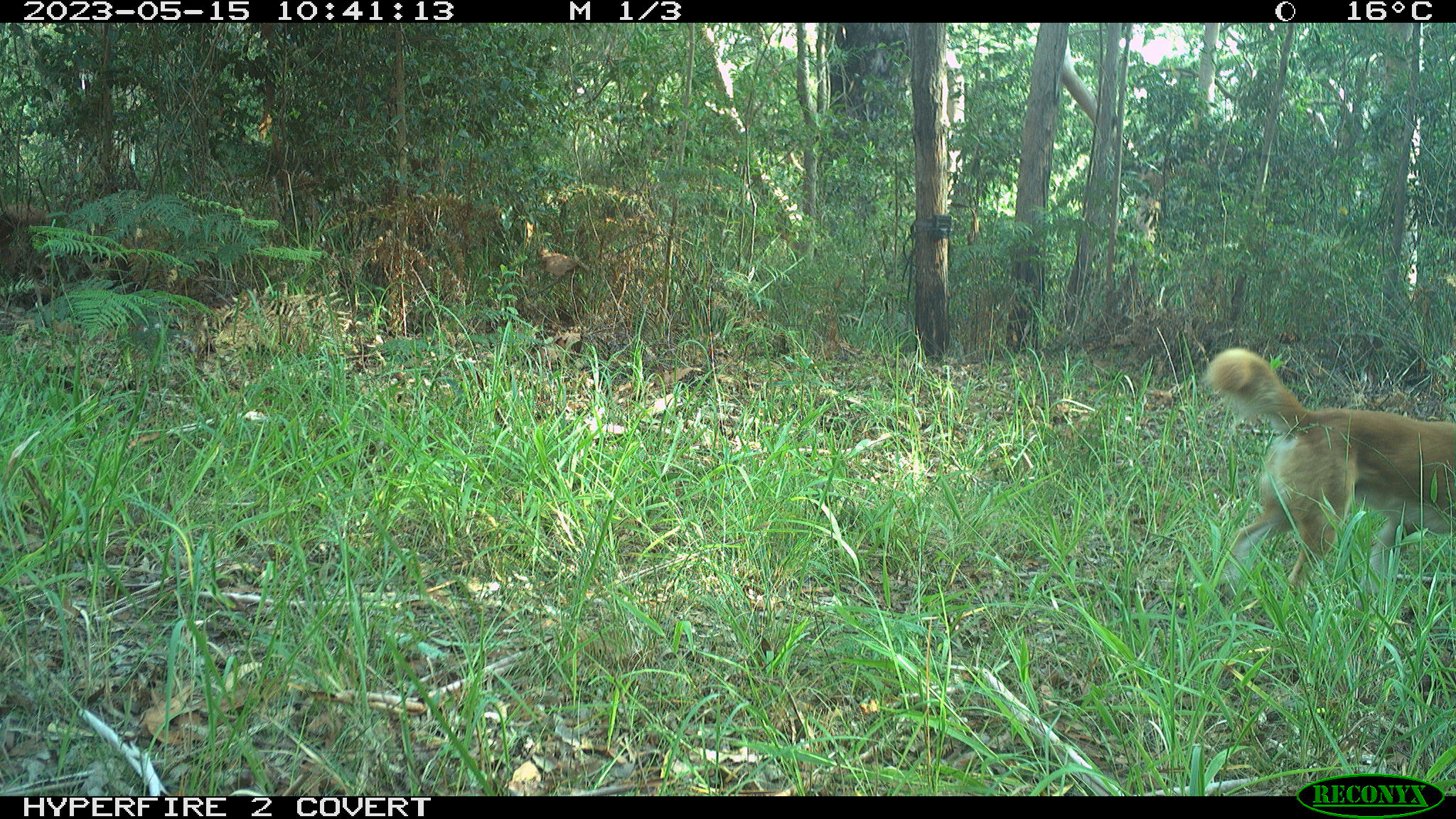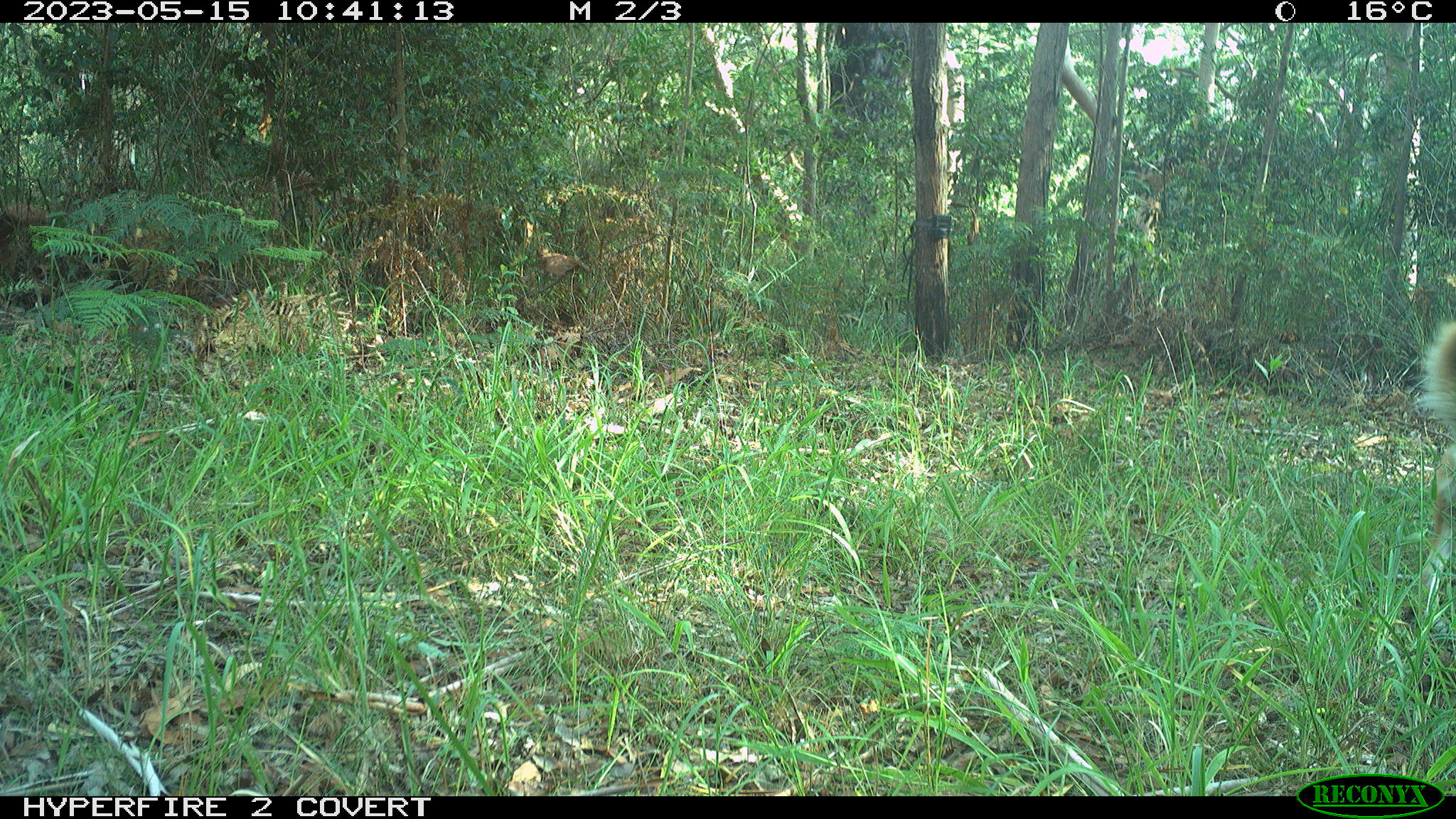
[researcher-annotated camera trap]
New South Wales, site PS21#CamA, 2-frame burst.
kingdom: Animalia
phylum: Chordata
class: Mammalia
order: Carnivora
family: Canidae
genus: Canis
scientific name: Canis familiaris dingo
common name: dingo